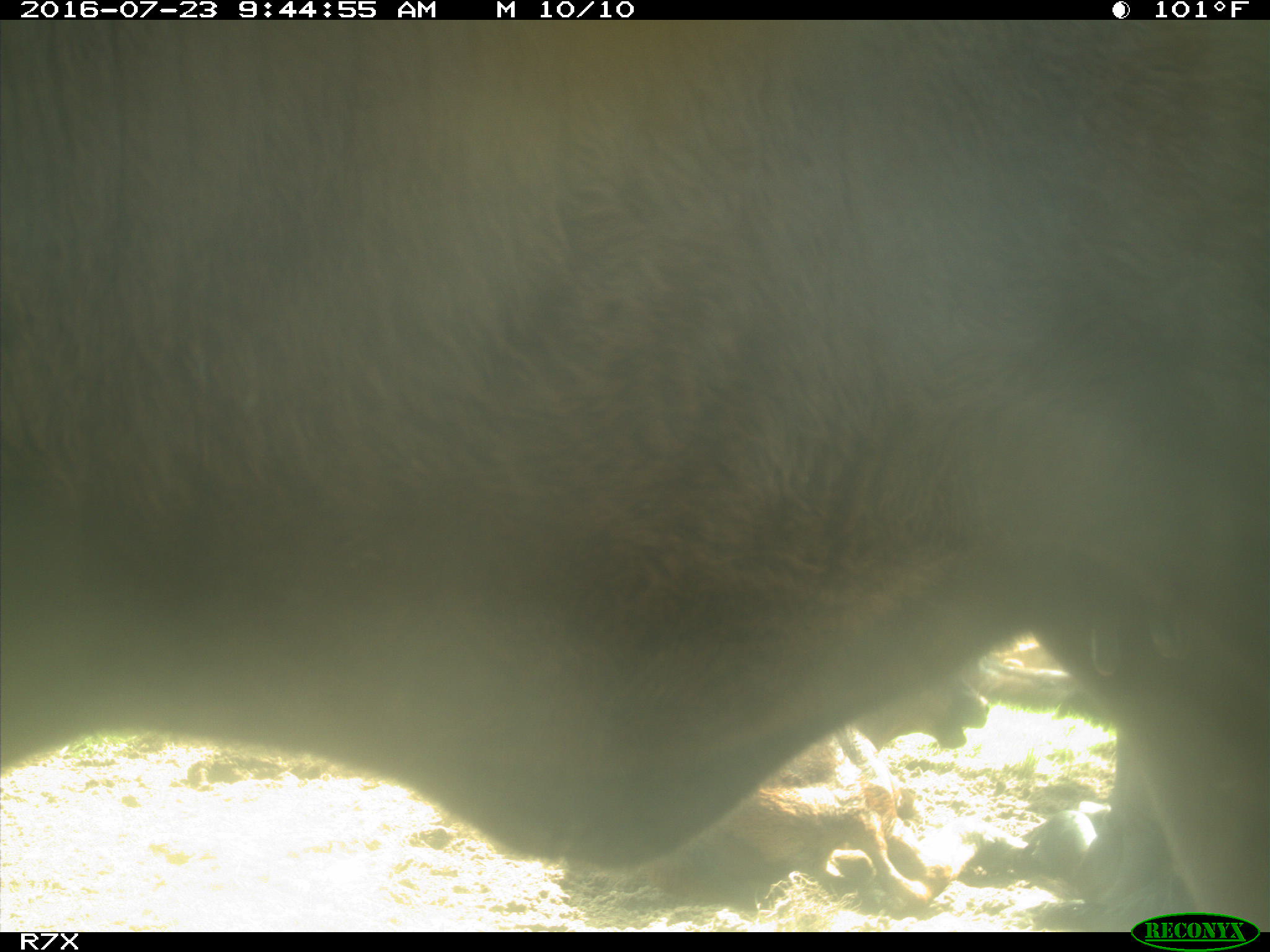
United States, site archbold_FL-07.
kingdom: Animalia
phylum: Chordata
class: Mammalia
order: Artiodactyla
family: Bovidae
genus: Bos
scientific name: Bos taurus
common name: domestic cow